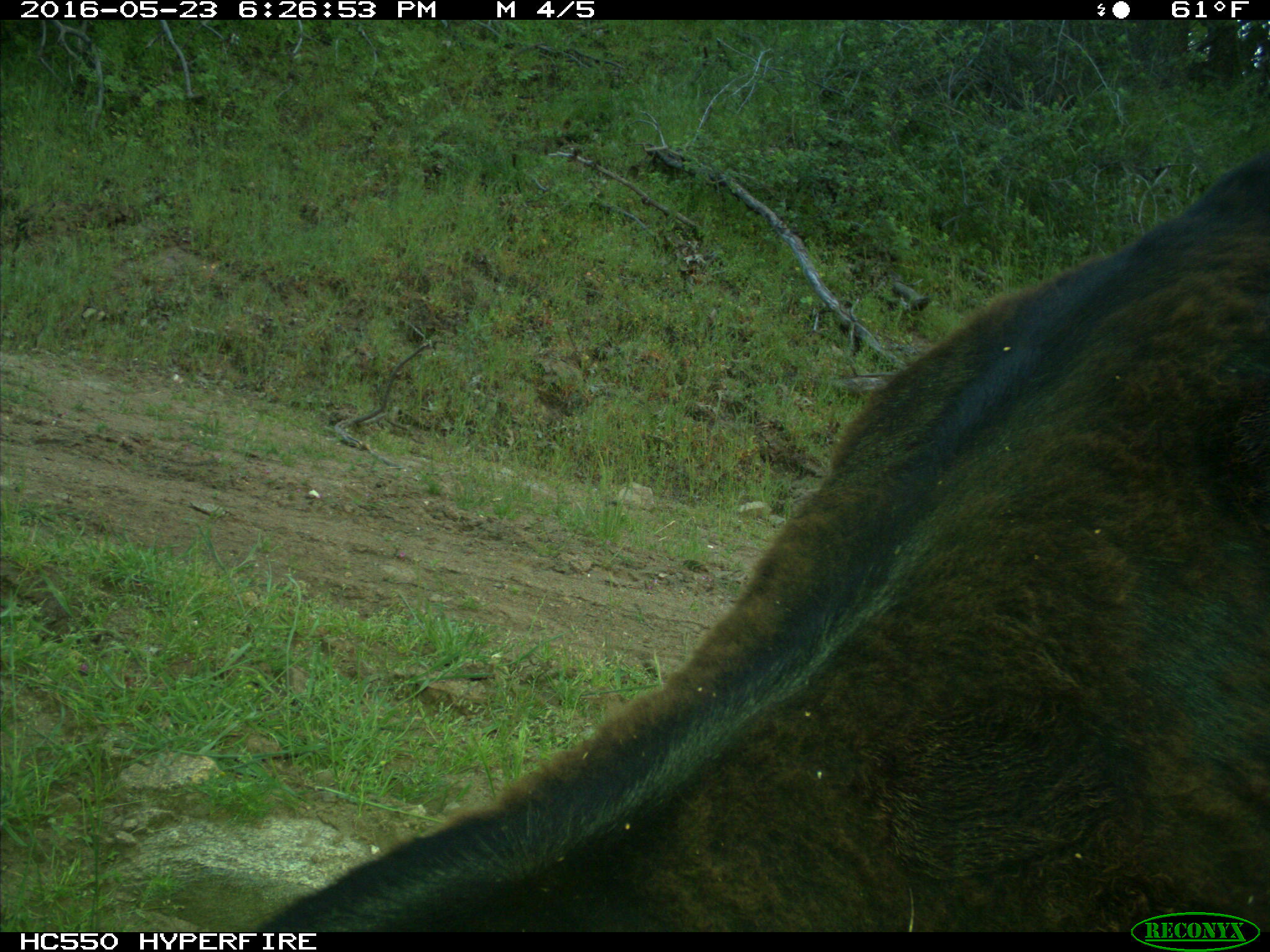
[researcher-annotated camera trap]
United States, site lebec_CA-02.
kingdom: Animalia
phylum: Chordata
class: Mammalia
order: Artiodactyla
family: Bovidae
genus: Bos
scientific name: Bos taurus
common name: domestic cow